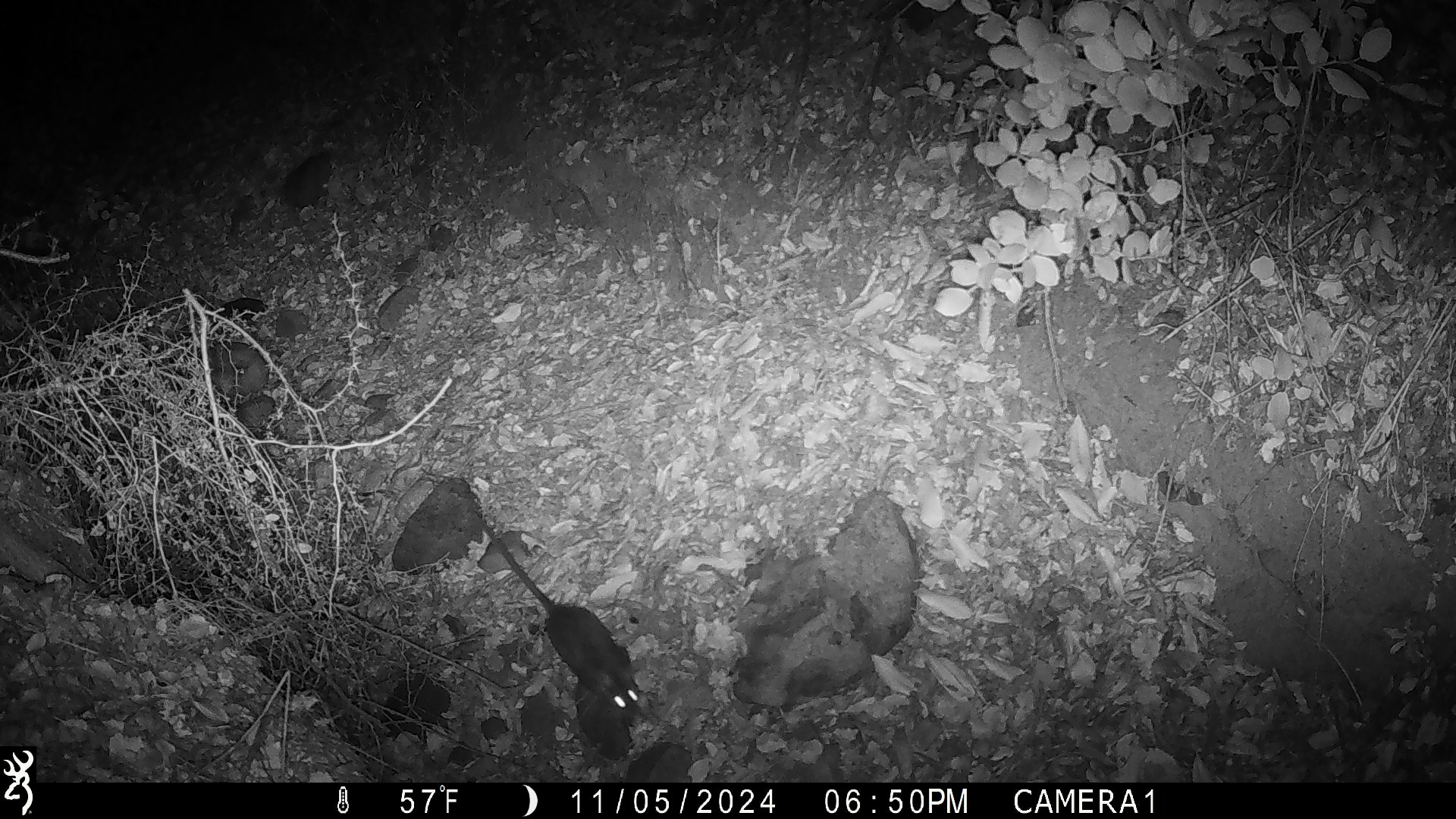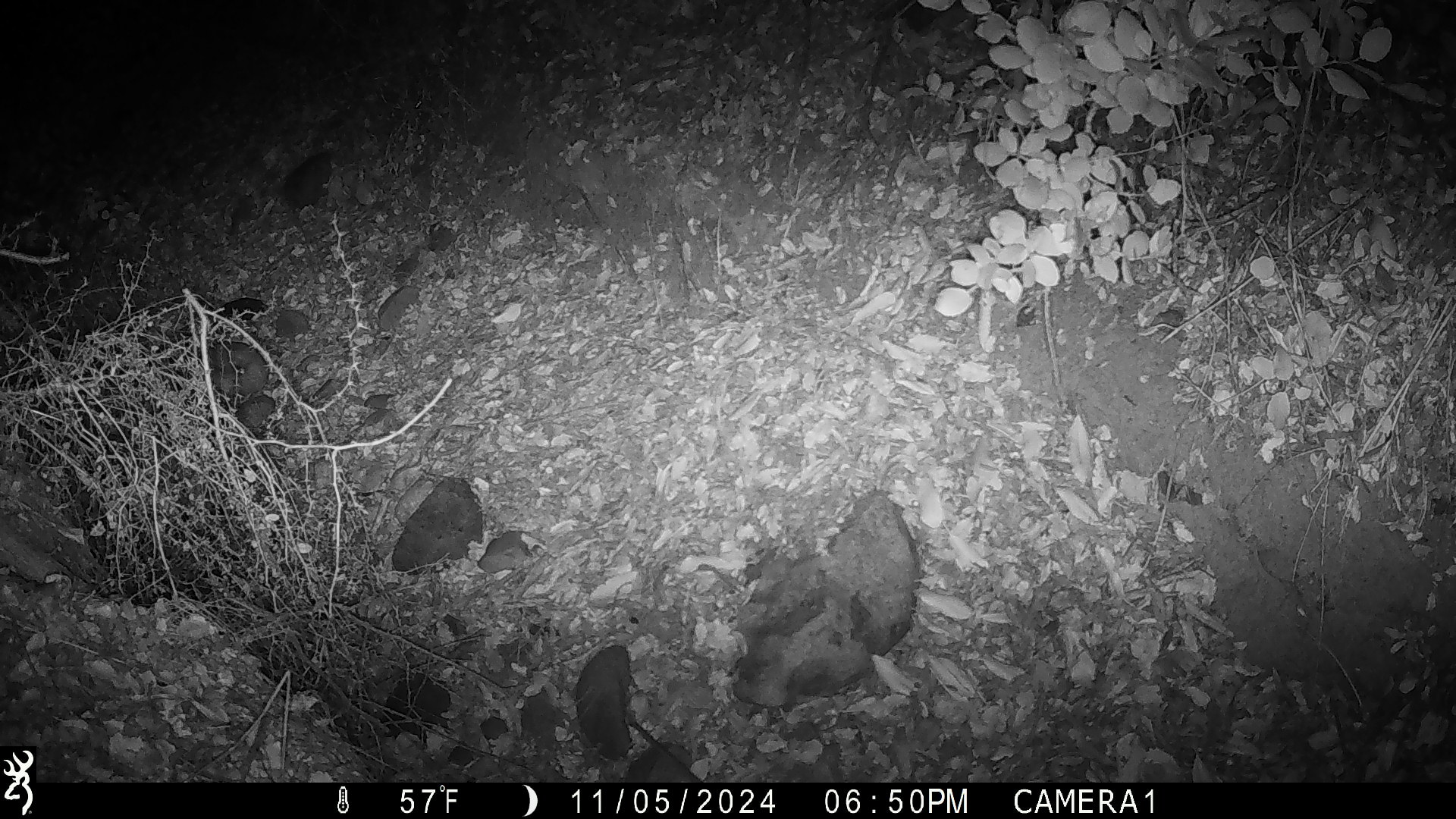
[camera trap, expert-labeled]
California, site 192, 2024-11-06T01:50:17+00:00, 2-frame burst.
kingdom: Animalia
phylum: Chordata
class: Mammalia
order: Rodentia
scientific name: Rodentia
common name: mouse or rat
Mouse or rat (Rodentia).